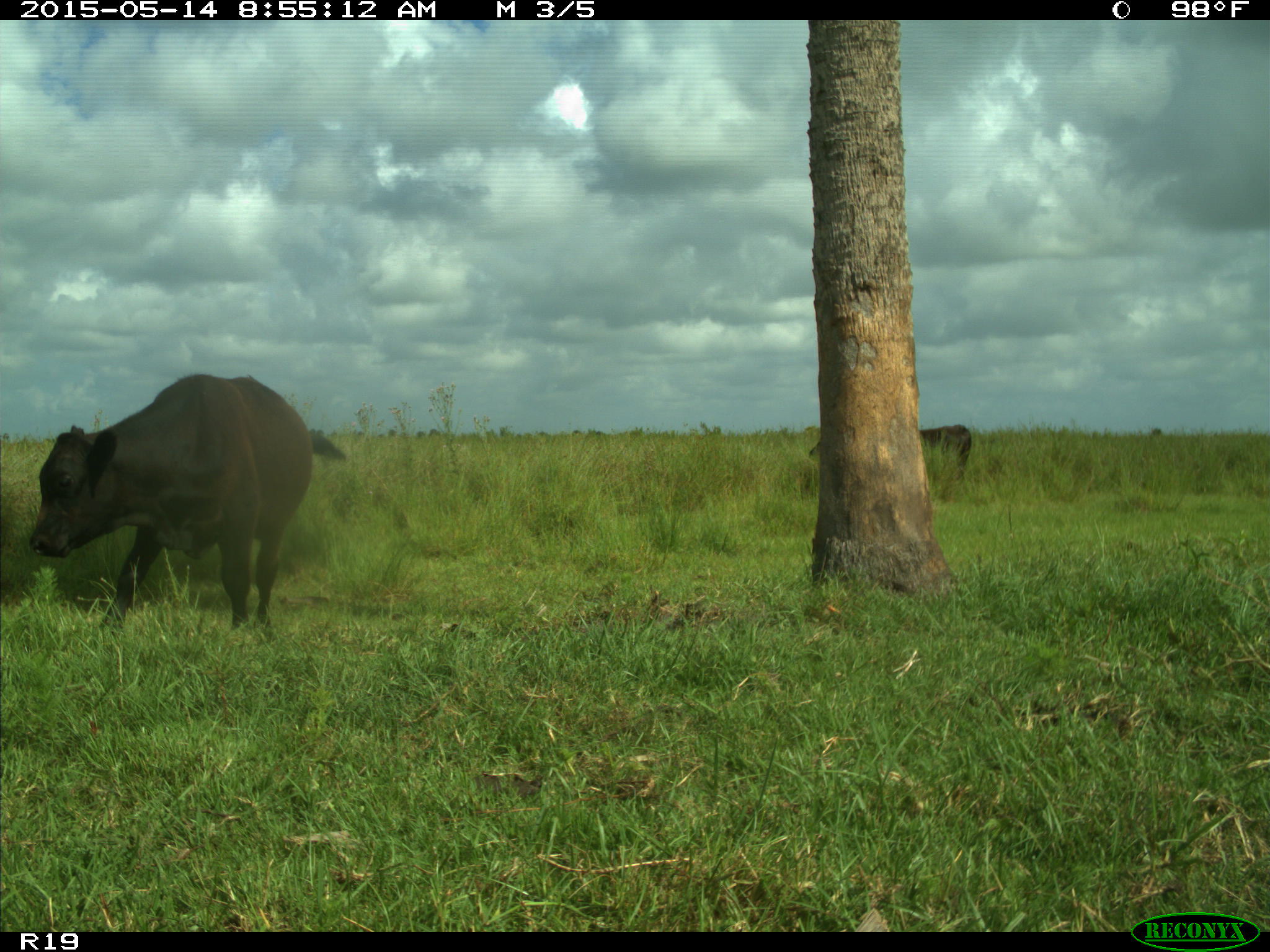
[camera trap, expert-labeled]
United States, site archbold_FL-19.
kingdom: Animalia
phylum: Chordata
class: Mammalia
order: Artiodactyla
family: Bovidae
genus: Bos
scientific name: Bos taurus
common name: domestic cow